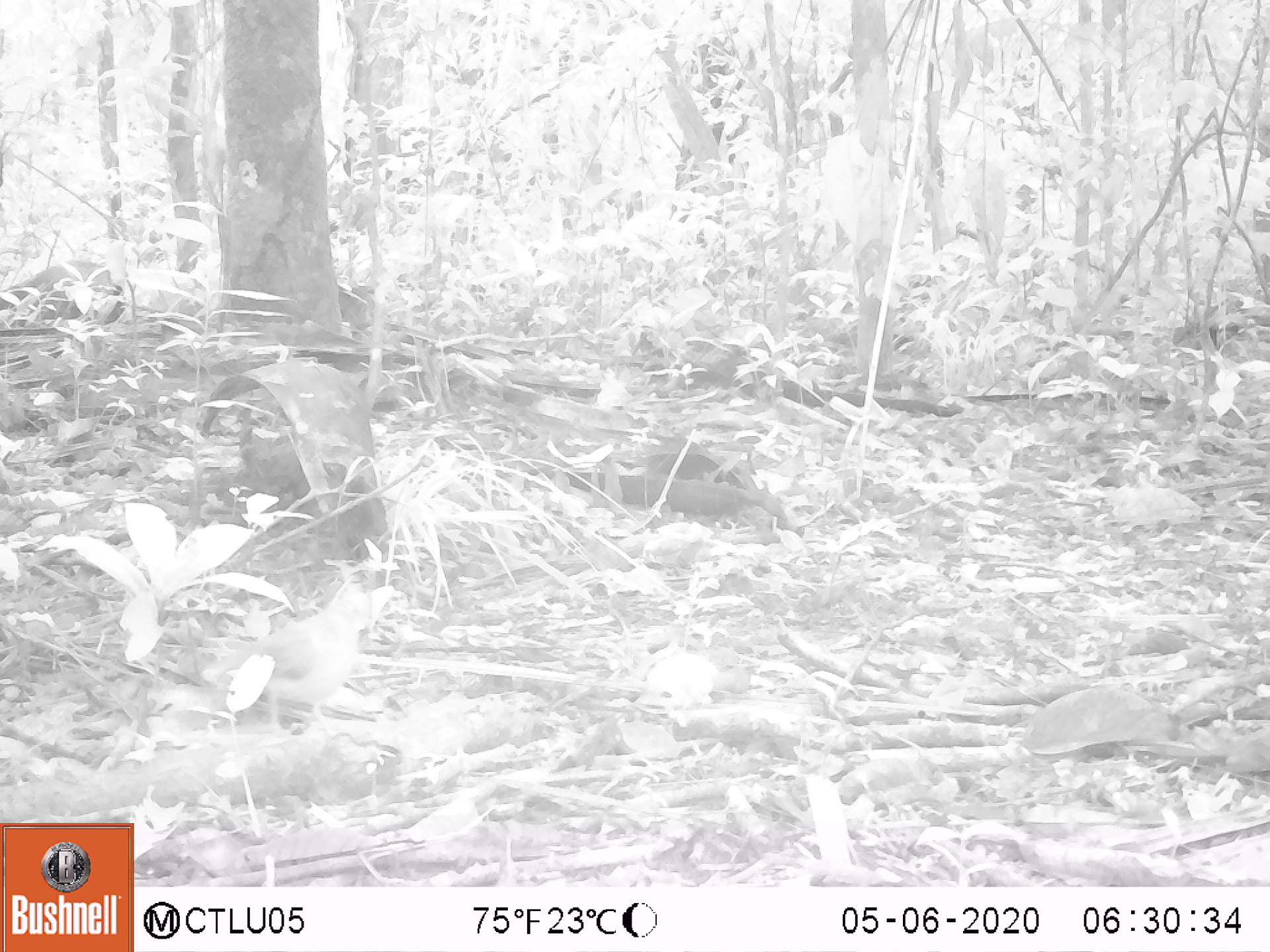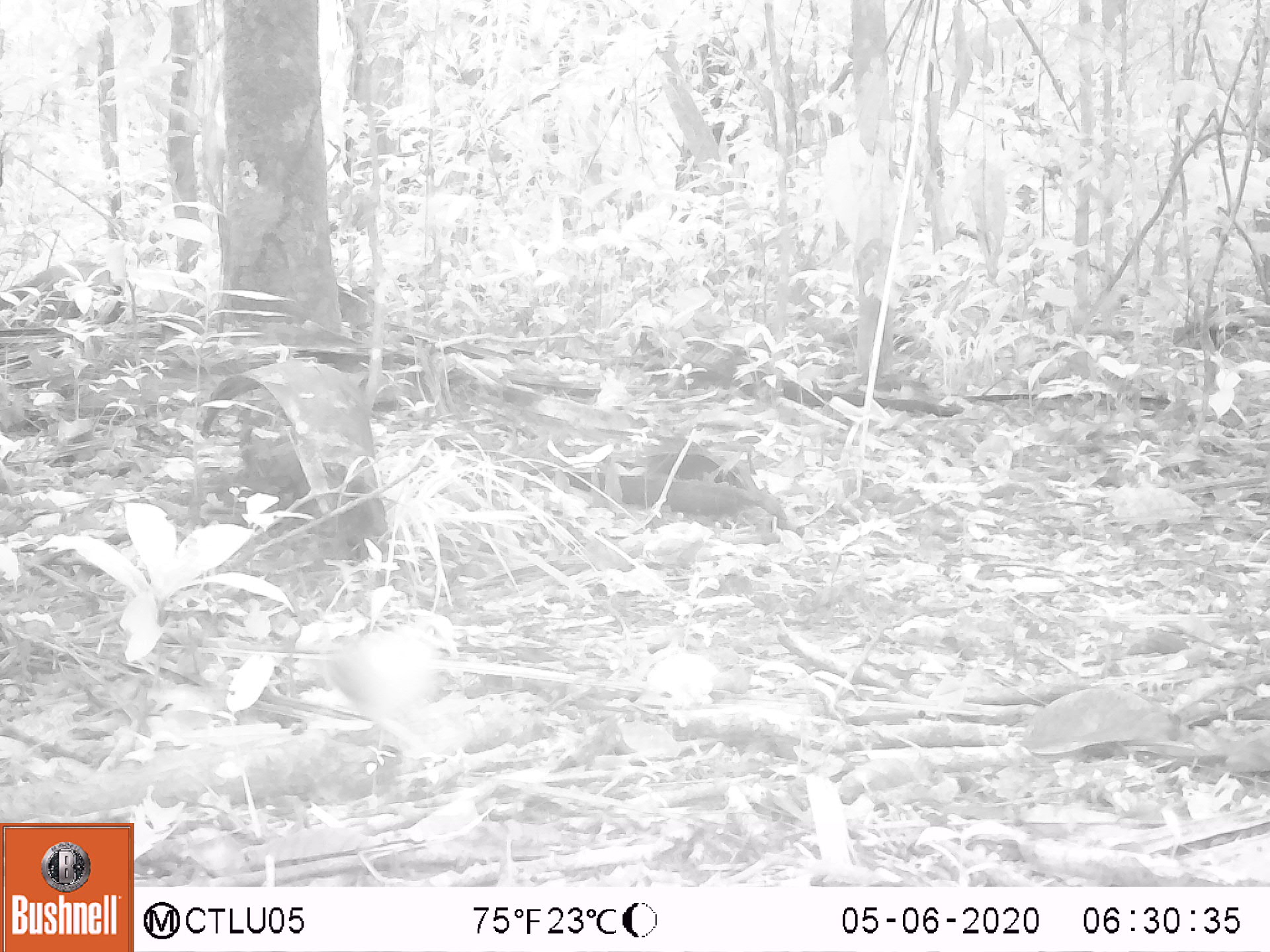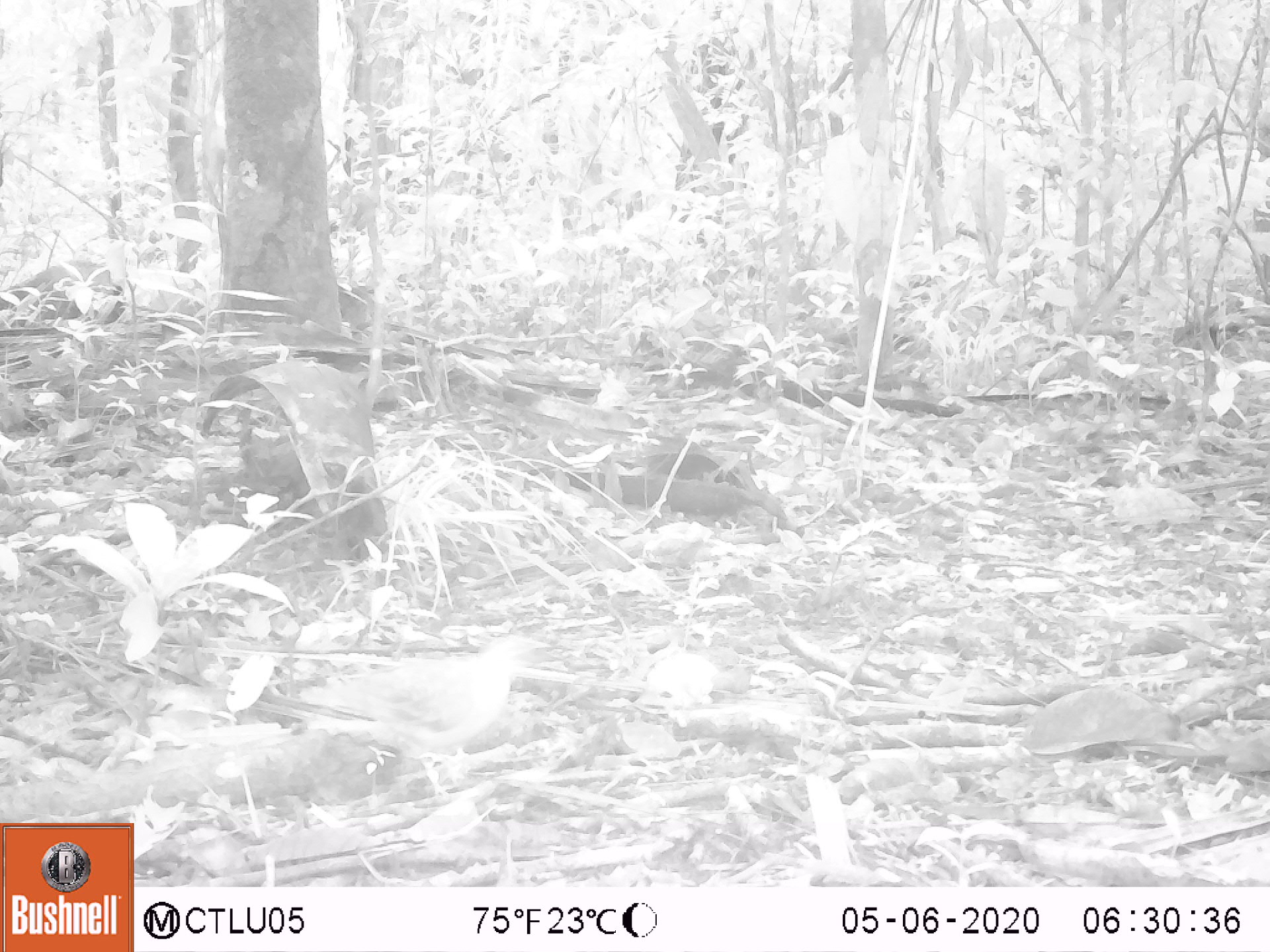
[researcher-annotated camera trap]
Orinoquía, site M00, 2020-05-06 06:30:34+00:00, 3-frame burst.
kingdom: Animalia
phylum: Chordata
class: Aves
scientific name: Aves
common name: bird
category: unknown bird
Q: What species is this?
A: Unknown bird (bird) (Aves).